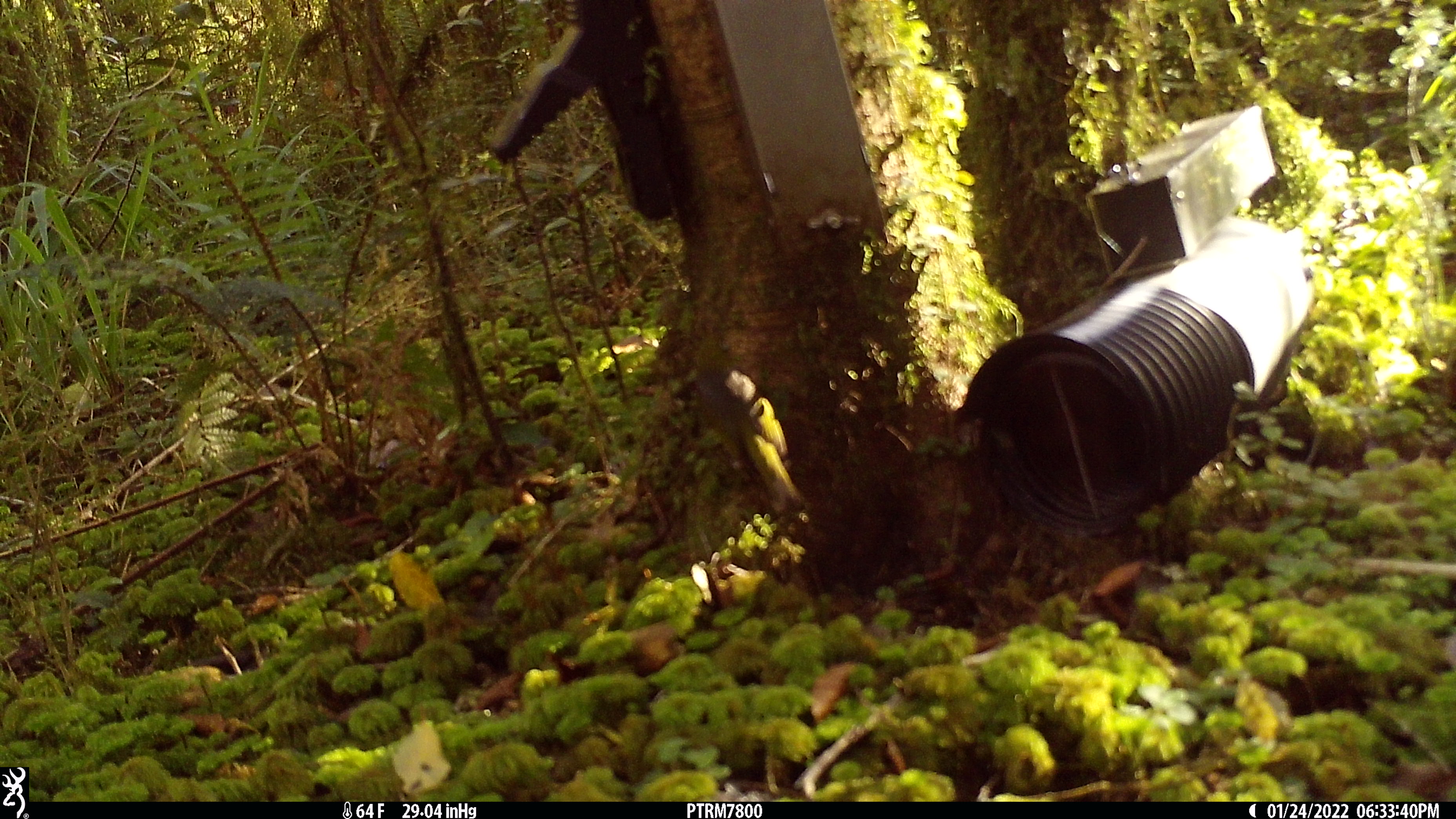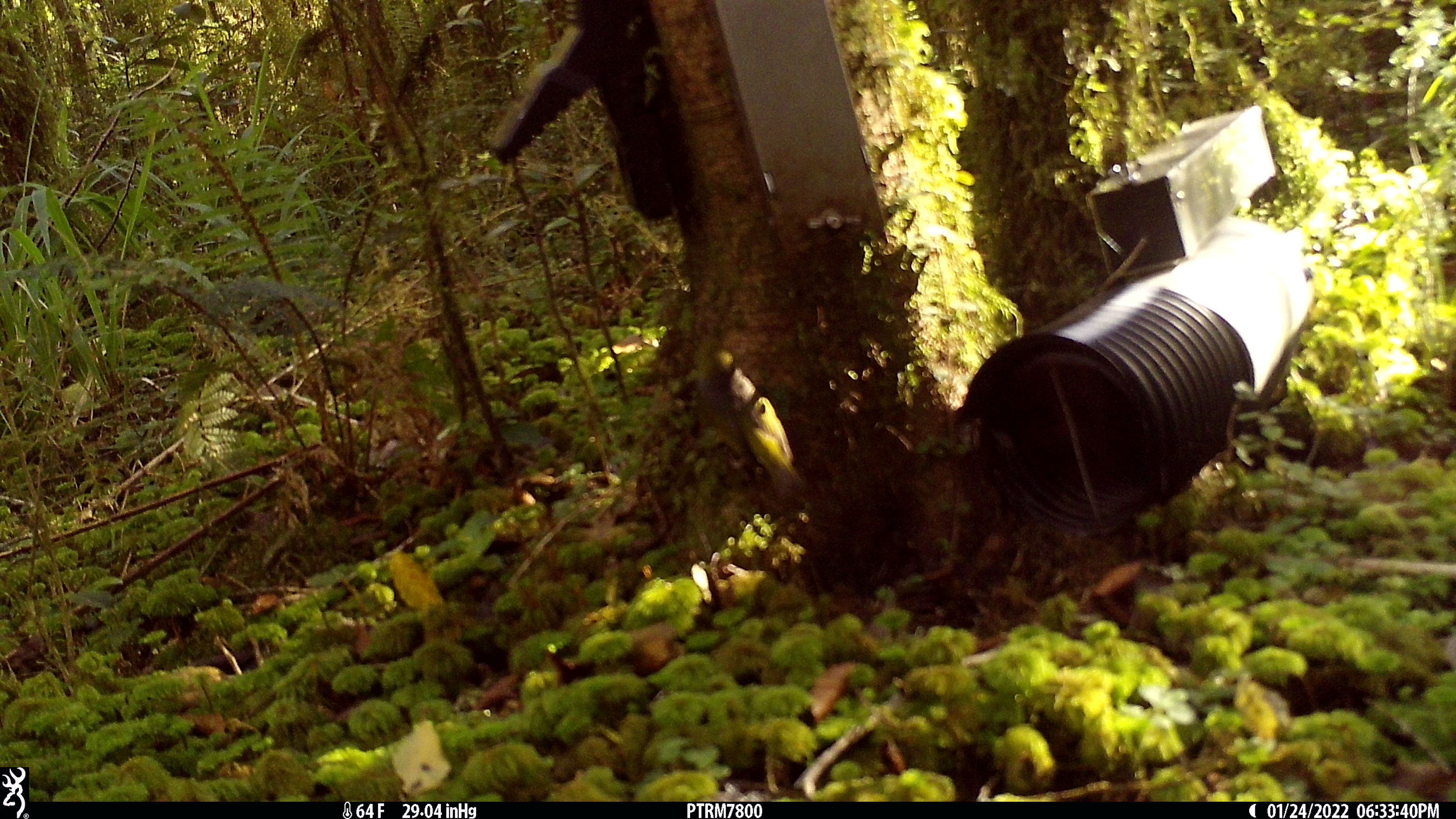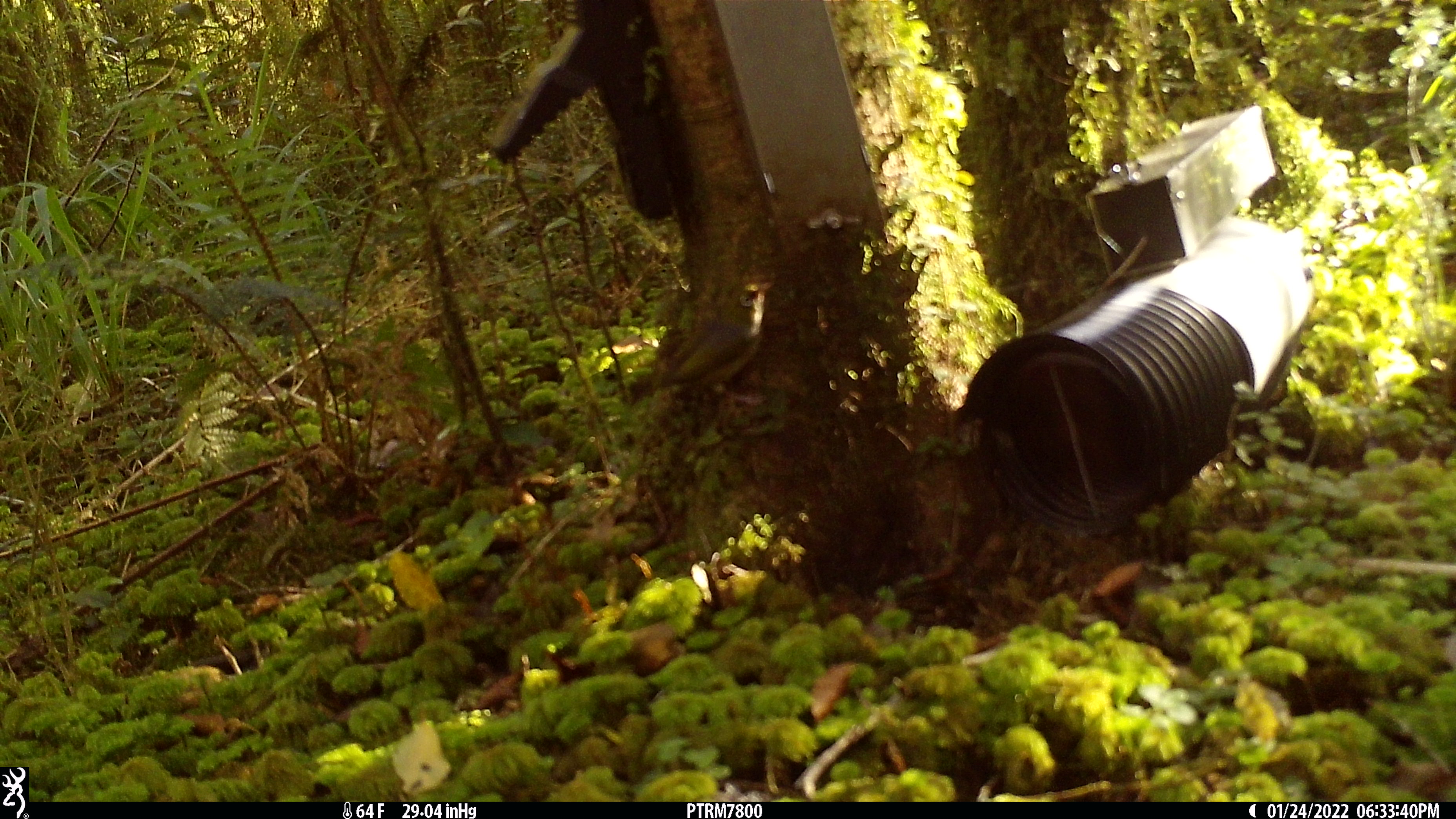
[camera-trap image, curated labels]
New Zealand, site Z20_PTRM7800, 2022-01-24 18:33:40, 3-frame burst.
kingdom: Animalia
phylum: Chordata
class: Aves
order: Passeriformes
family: Zosteropidae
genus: Zosterops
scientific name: Zosterops lateralis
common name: silvereye